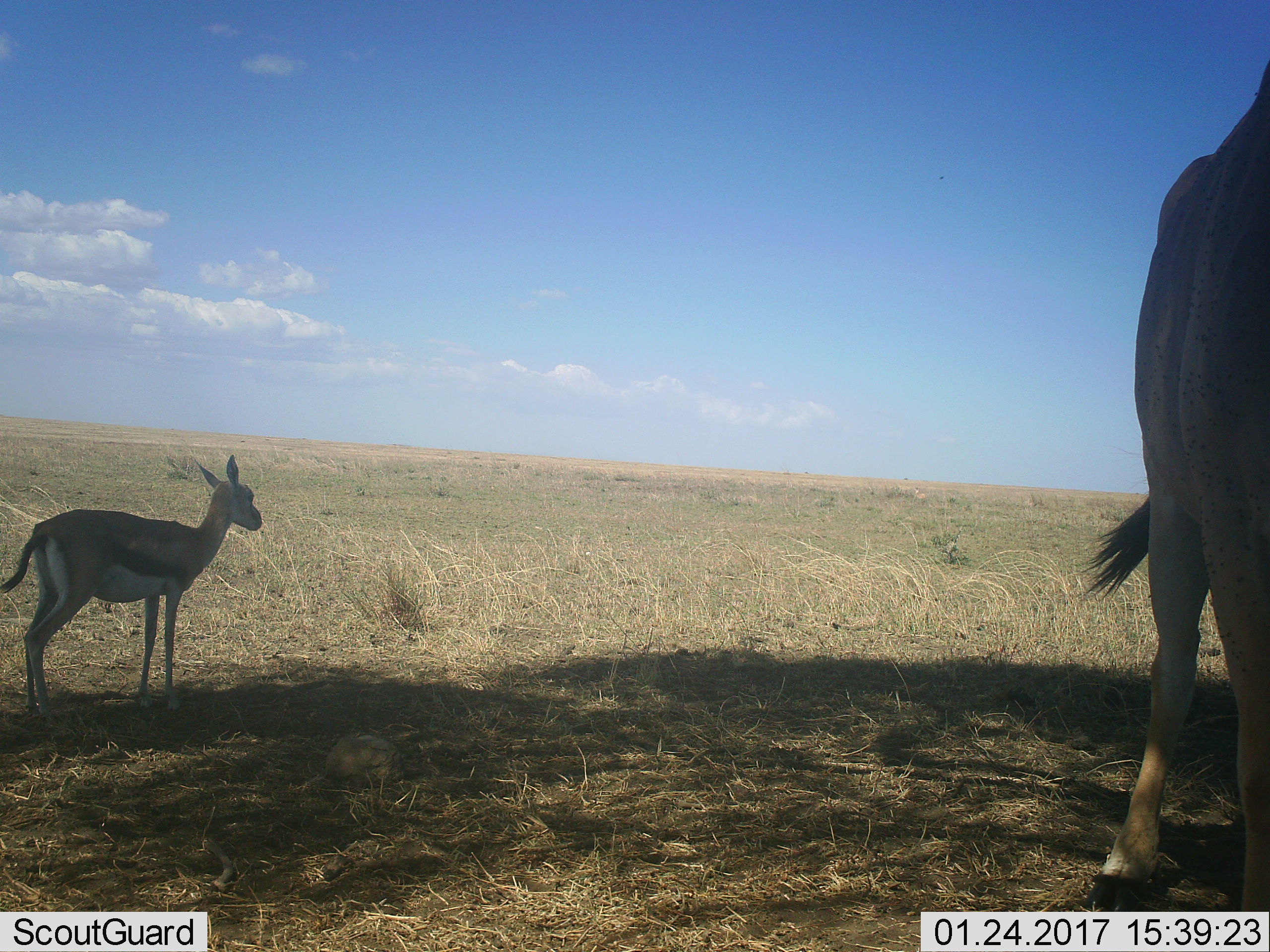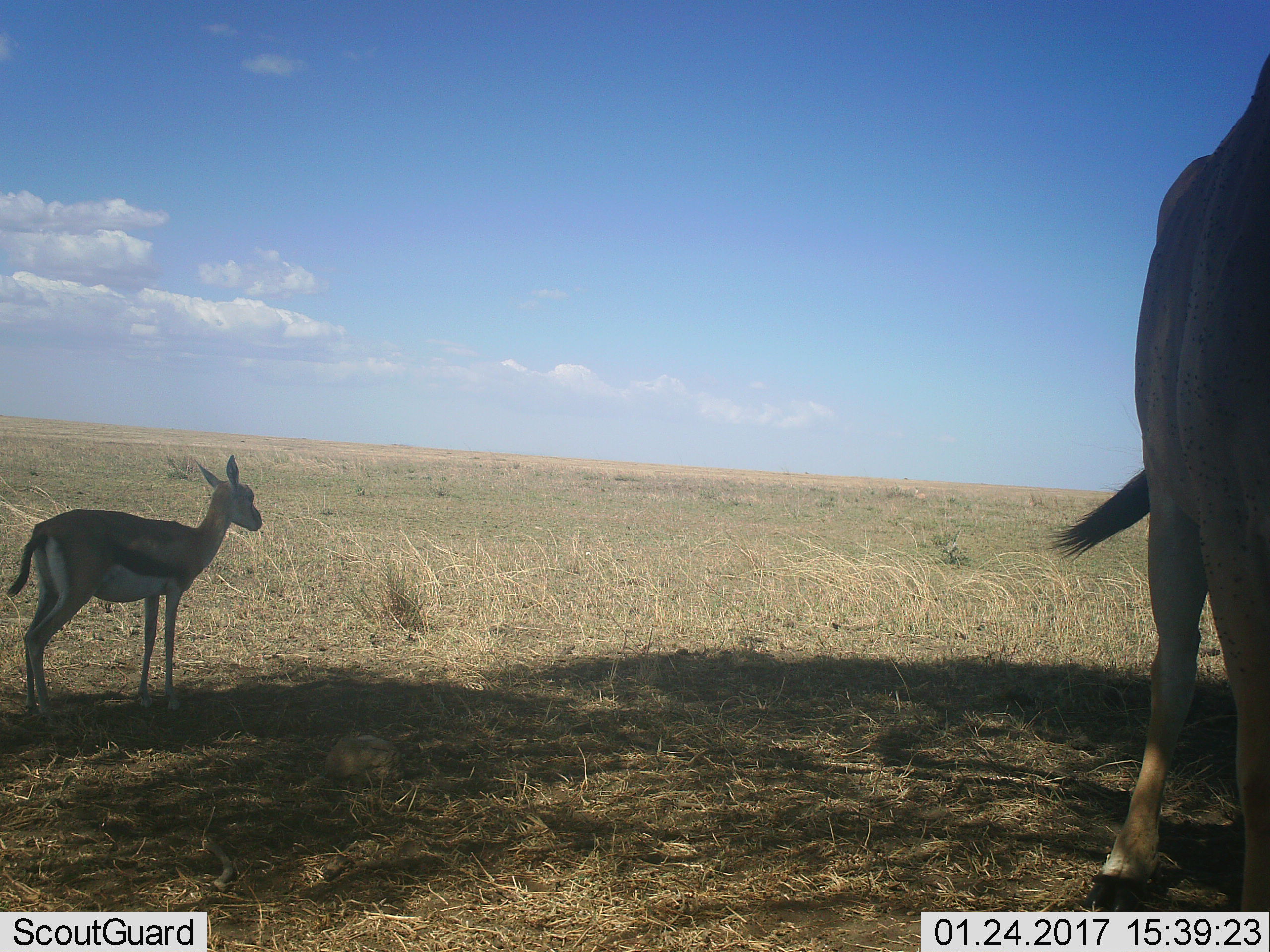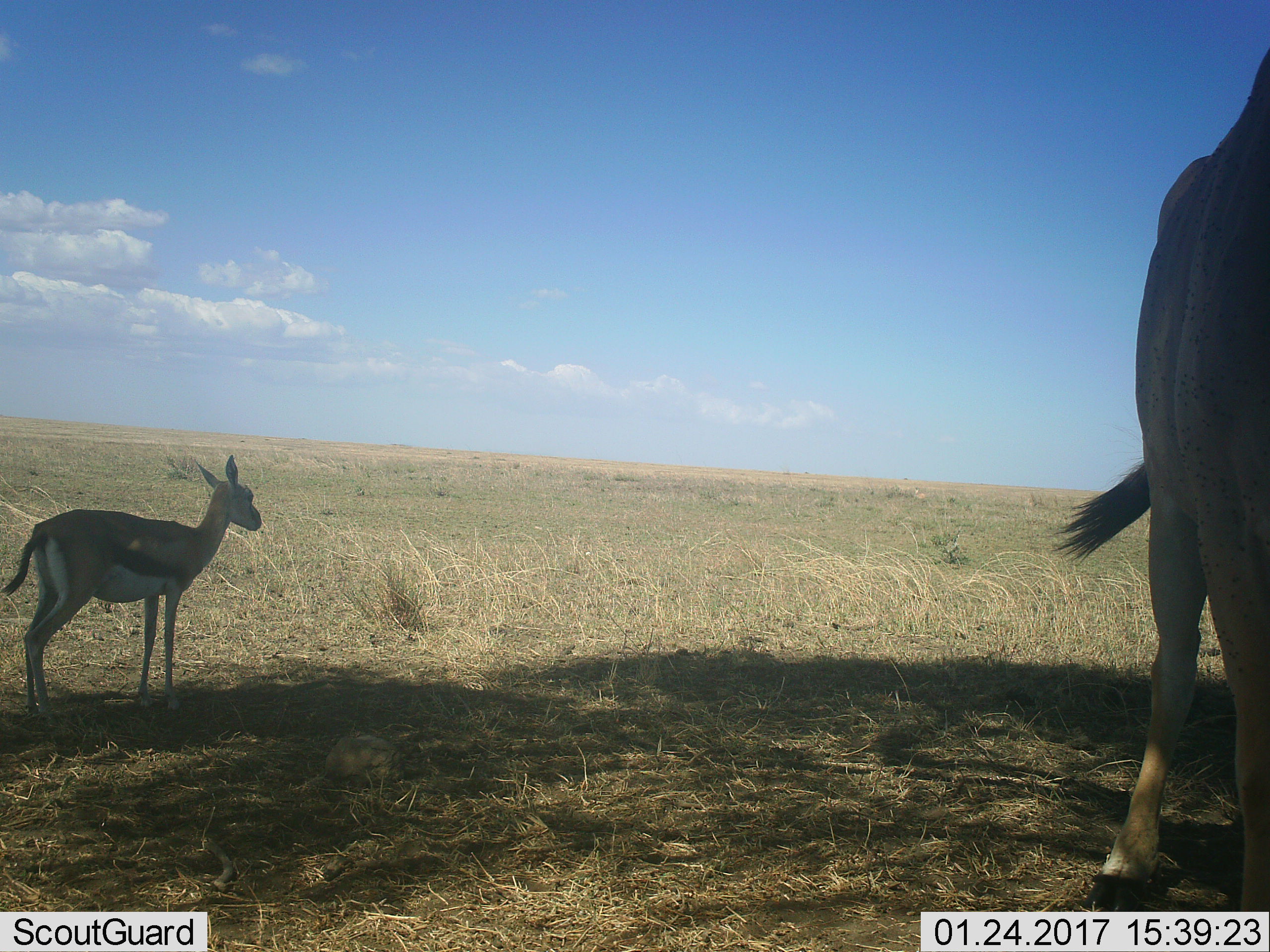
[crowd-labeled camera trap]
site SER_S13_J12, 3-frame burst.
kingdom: Animalia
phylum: Chordata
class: Mammalia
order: Artiodactyla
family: Bovidae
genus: Eudorcas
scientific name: Eudorcas thomsonii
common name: thomson's gazelle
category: gazellethomsons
Gazellethomsons (thomson's gazelle) (Eudorcas thomsonii), count 2. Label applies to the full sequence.